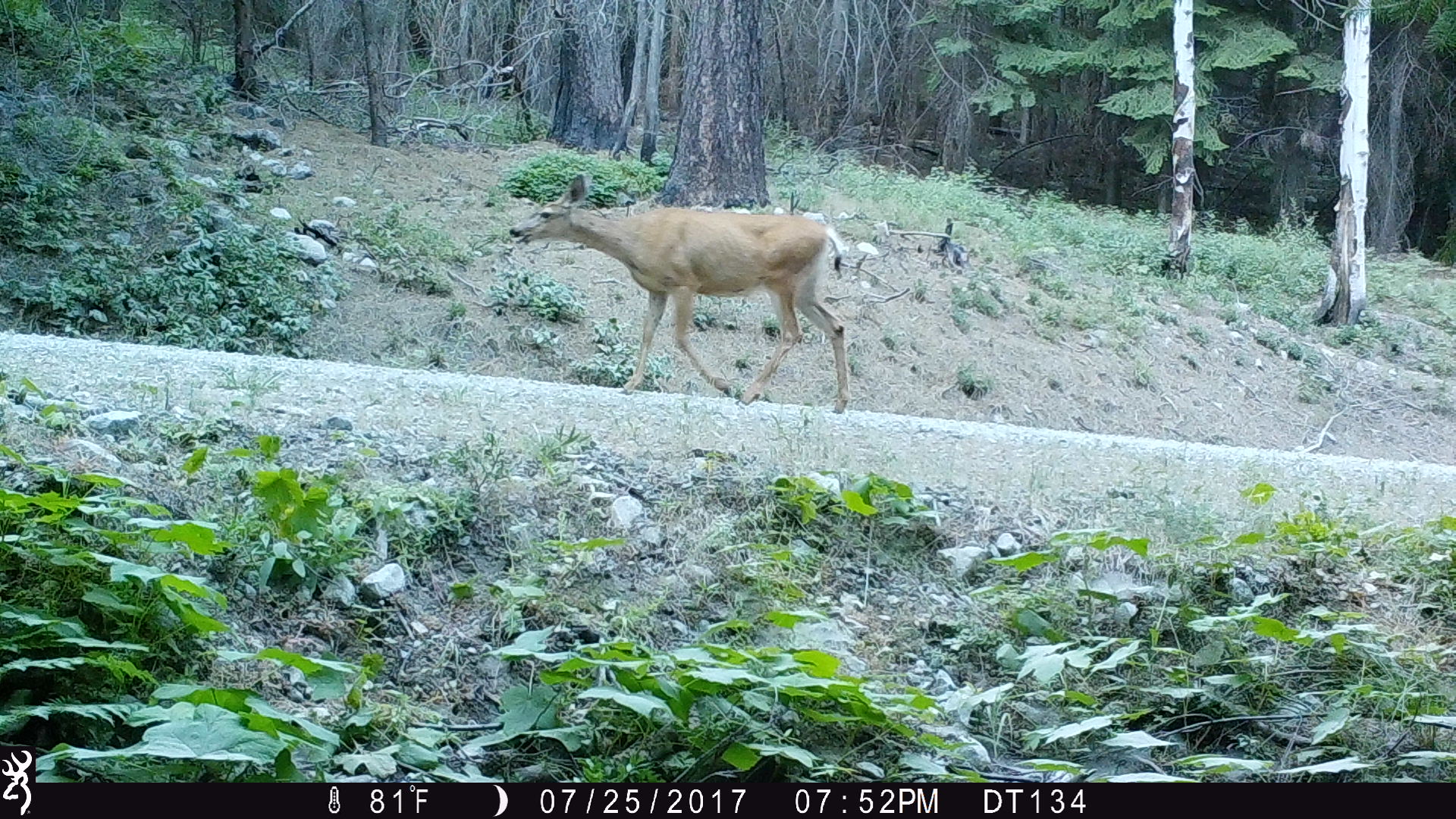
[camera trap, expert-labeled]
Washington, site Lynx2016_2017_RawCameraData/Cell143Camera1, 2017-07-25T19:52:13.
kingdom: Animalia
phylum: Chordata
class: Mammalia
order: Artiodactyla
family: Cervidae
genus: Odocoileus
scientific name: Odocoileus hemionus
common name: mule deer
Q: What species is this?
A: Odocoileus hemionus (mule deer).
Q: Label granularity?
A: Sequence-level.